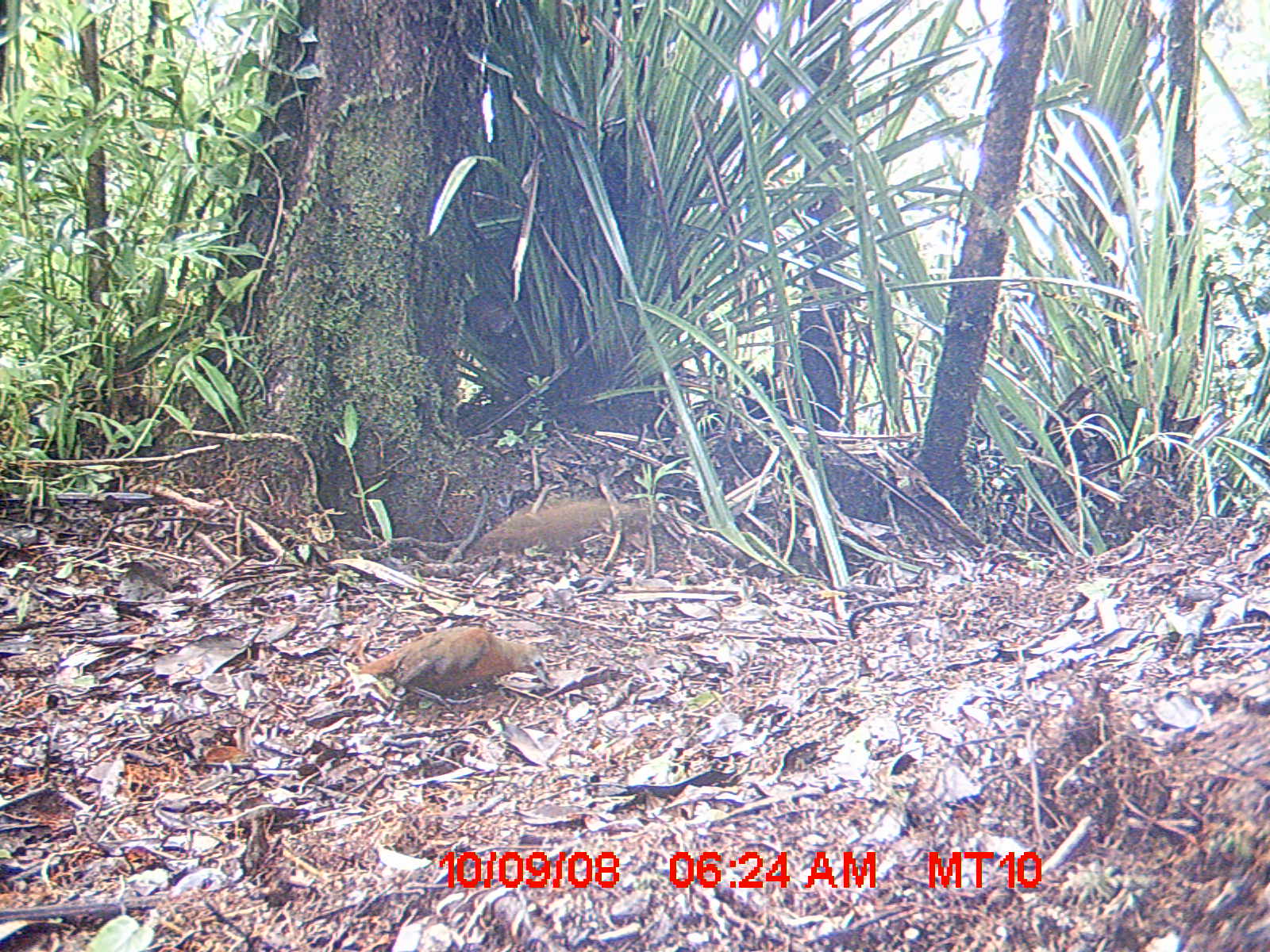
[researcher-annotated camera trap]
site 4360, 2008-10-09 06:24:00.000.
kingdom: Animalia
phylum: Chordata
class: Aves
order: Gruiformes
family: Sarothruridae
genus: Mentocrex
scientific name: Mentocrex kioloides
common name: madagascar wood rail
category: canirallus kioloides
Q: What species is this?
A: Canirallus kioloides (madagascar wood rail) (Mentocrex kioloides).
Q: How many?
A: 2.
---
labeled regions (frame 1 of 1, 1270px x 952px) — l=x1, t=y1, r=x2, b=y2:
canirallus kioloides: l=354, t=625, r=554, b=720; l=474, t=496, r=652, b=559